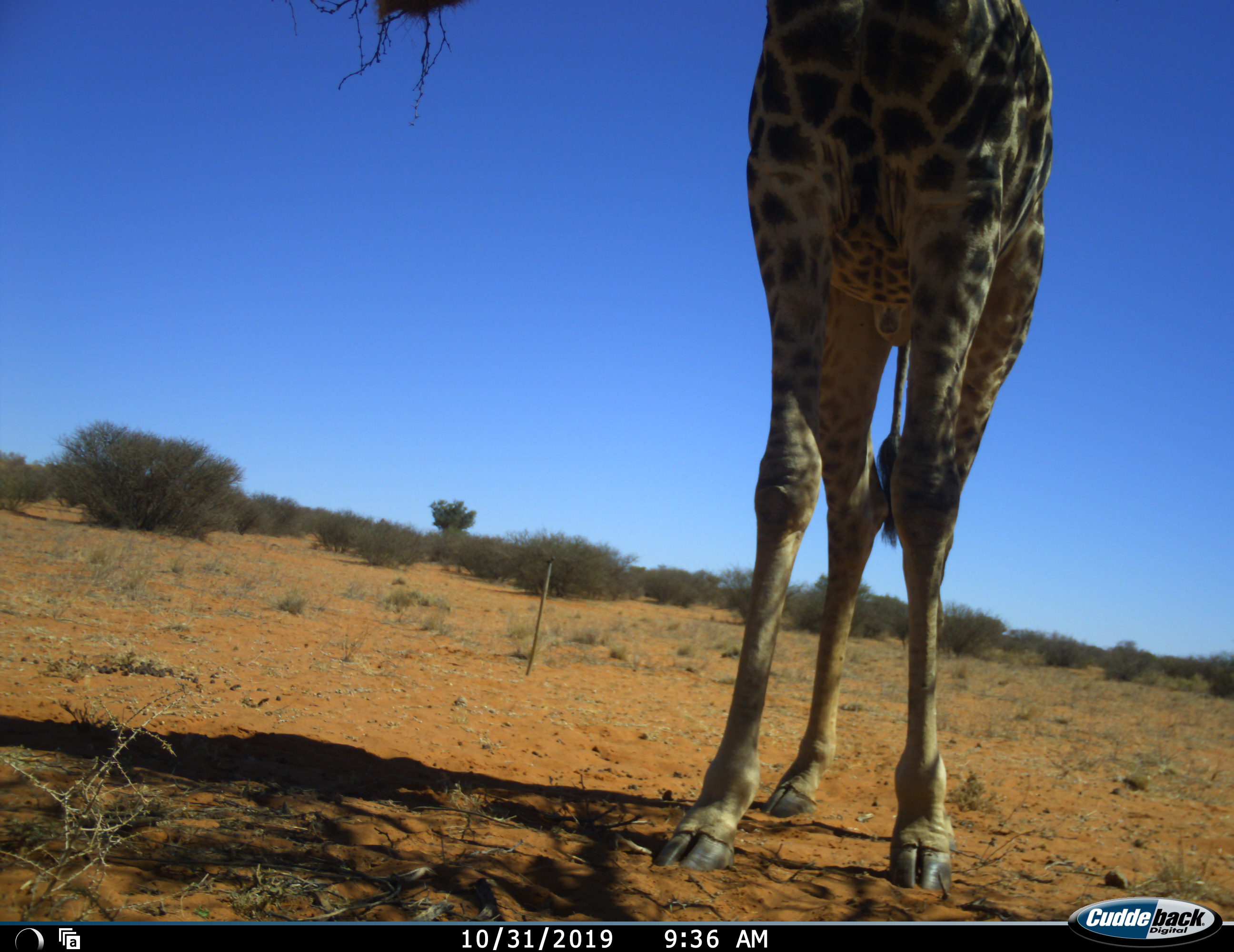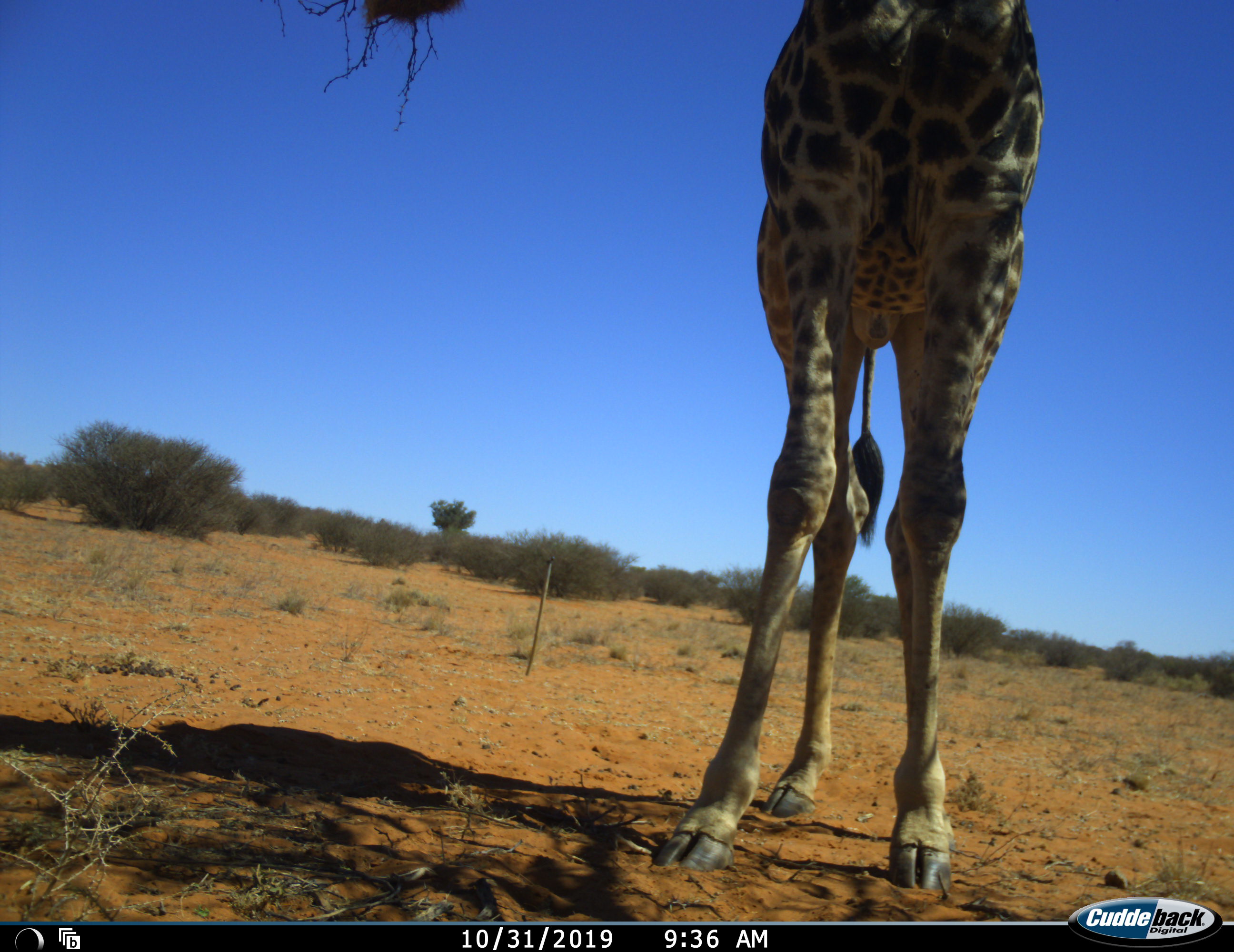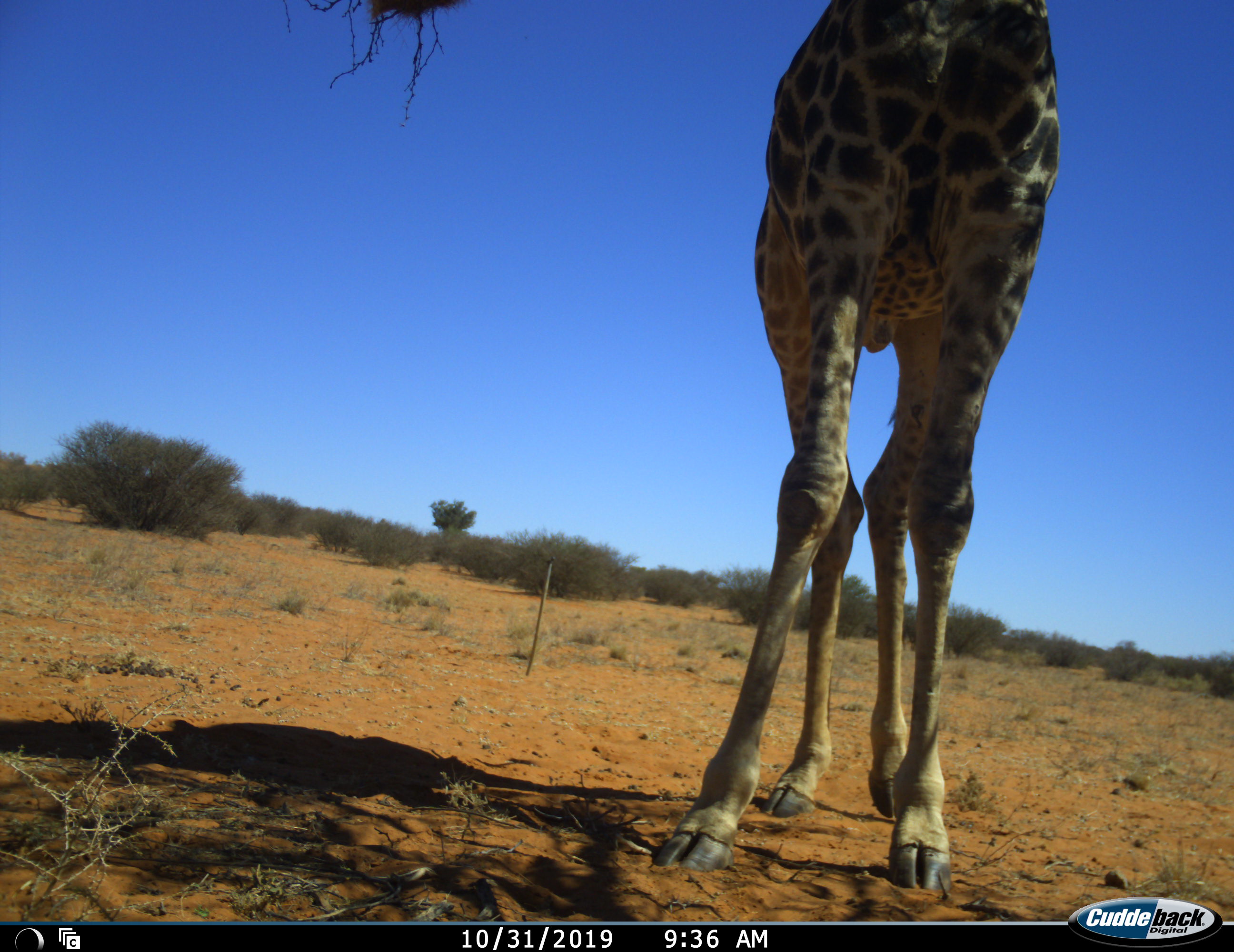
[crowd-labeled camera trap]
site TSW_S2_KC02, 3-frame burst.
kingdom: Animalia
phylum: Chordata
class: Mammalia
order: Artiodactyla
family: Giraffidae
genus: Giraffa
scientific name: Giraffa camelopardalis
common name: giraffe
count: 1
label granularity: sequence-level